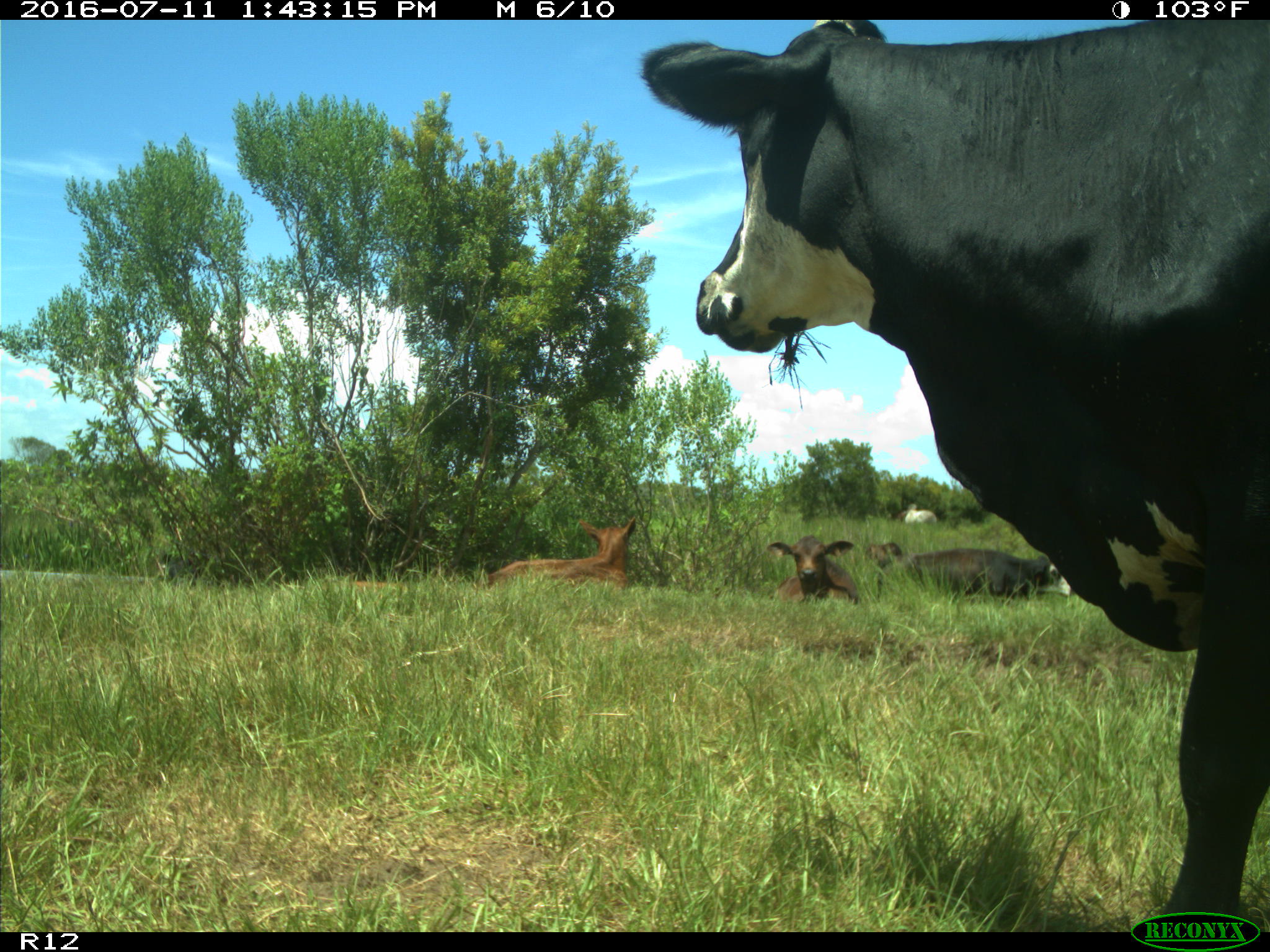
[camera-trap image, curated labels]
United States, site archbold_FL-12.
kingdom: Animalia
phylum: Chordata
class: Mammalia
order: Artiodactyla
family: Bovidae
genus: Bos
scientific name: Bos taurus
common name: domestic cow